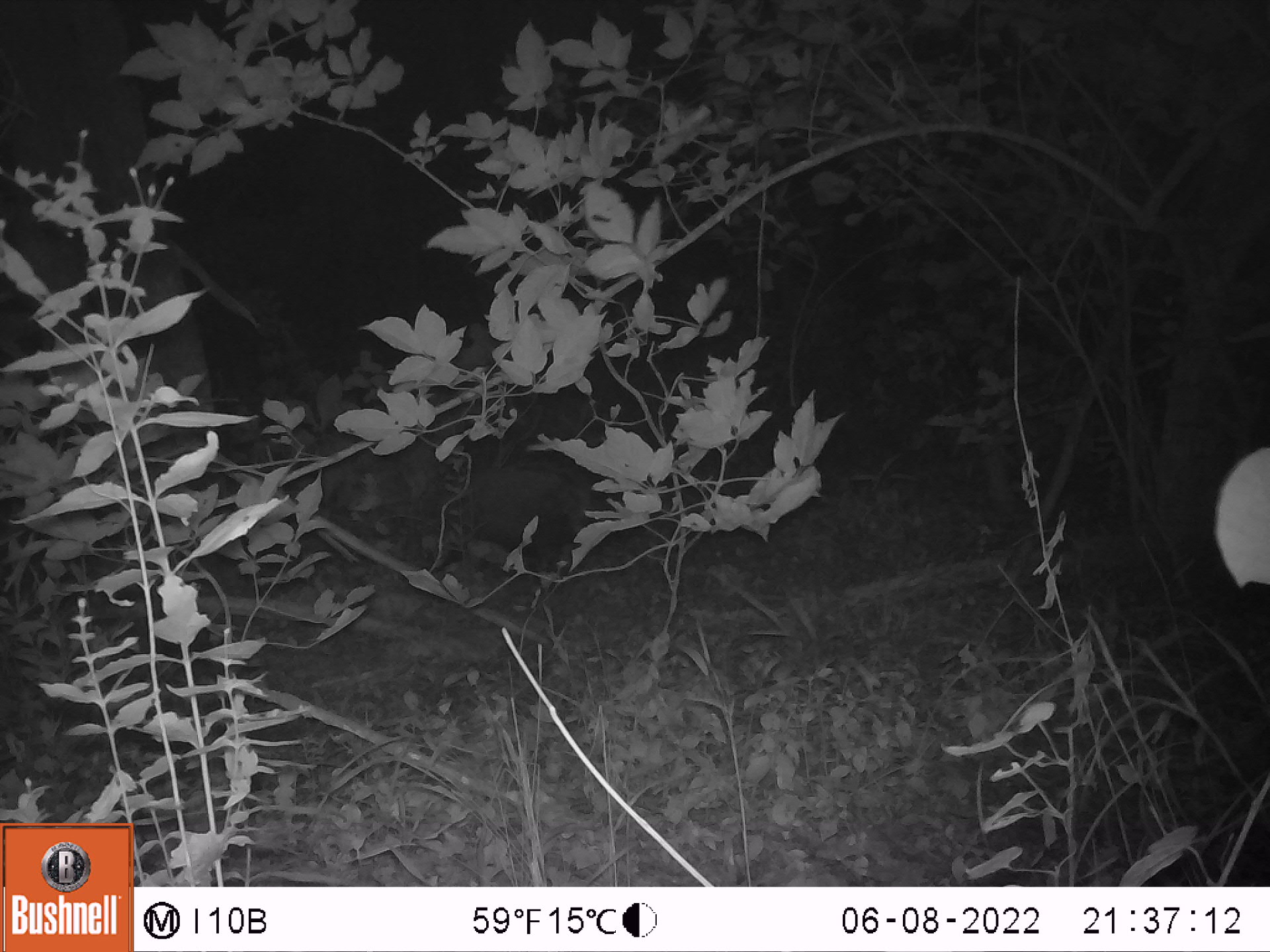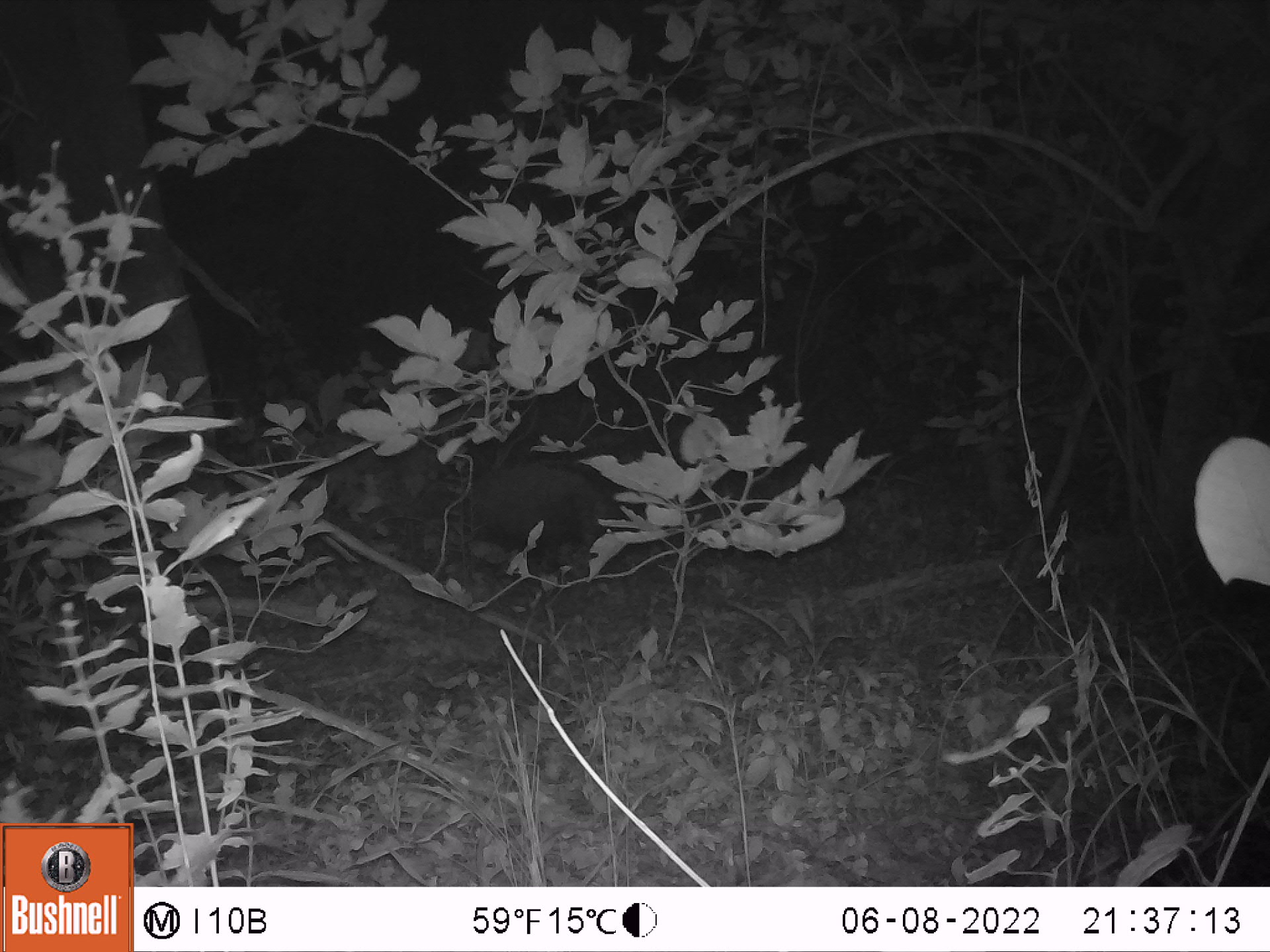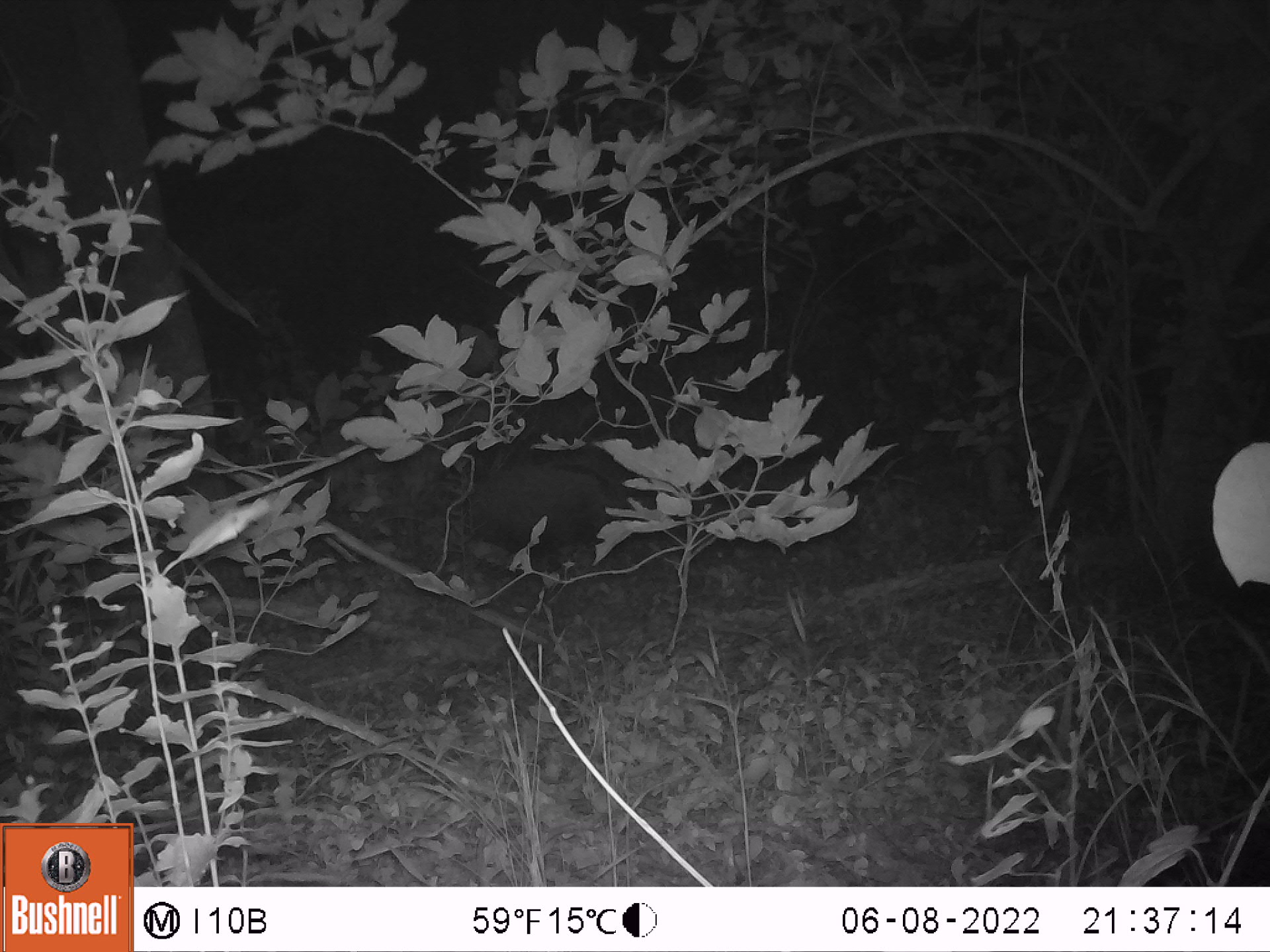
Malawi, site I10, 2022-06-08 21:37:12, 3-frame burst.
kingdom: Animalia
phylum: Chordata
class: Mammalia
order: Artiodactyla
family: Suidae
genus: Potamochoerus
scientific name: Potamochoerus larvatus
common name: bushpig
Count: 1.